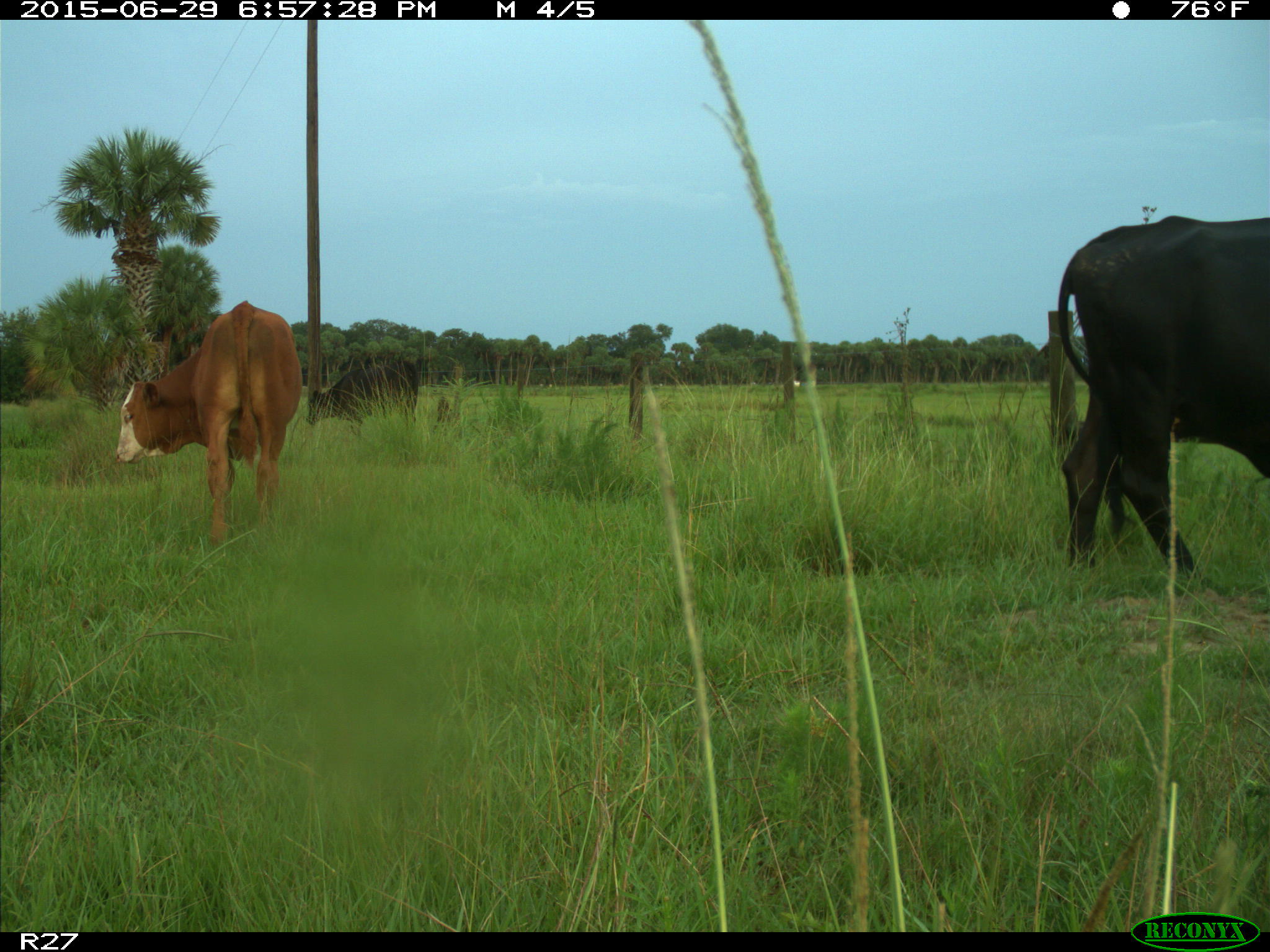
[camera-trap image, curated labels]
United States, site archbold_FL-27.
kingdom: Animalia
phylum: Chordata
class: Mammalia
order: Artiodactyla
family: Bovidae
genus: Bos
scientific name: Bos taurus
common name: domestic cow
Bos taurus (domestic cow).